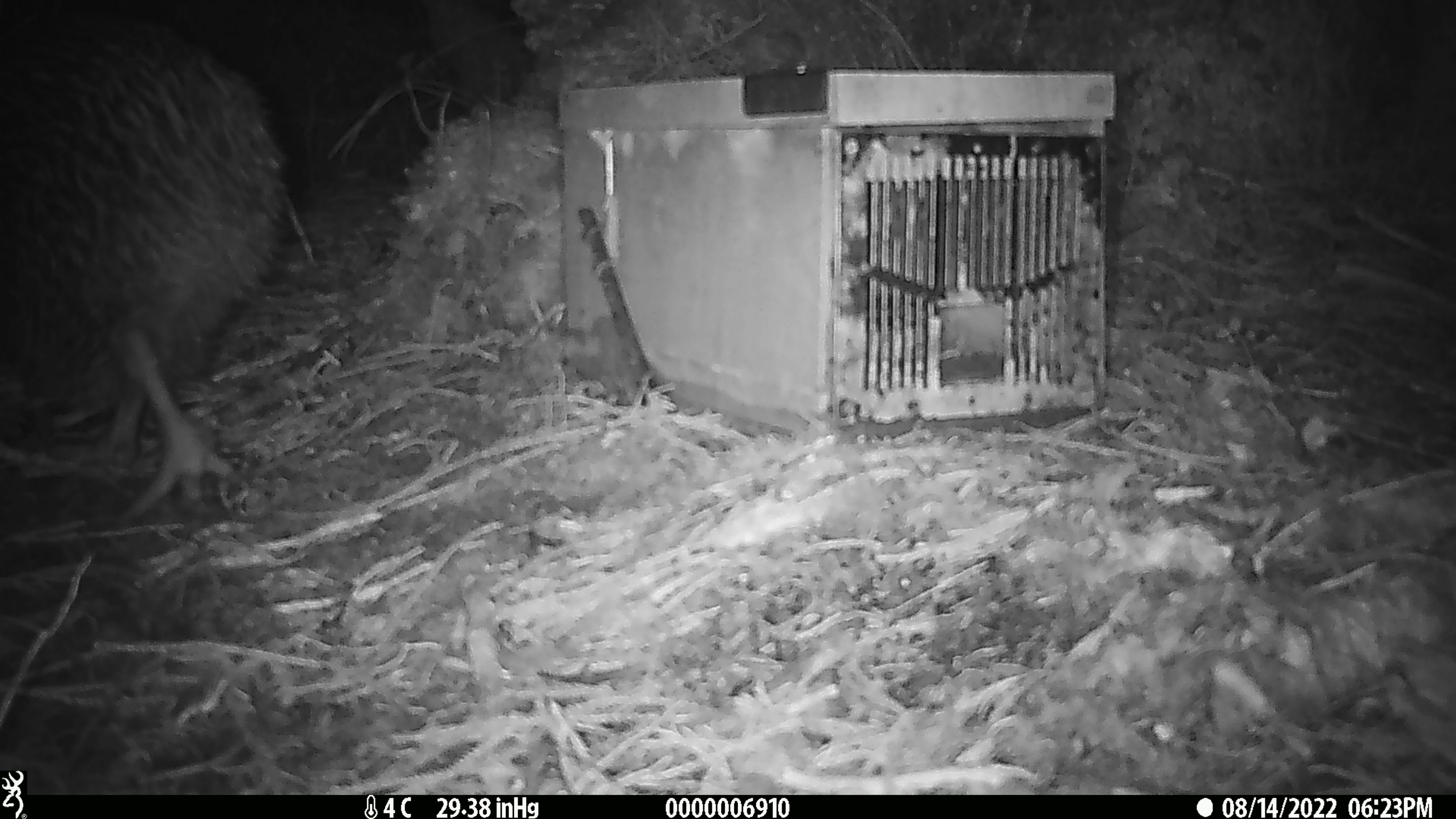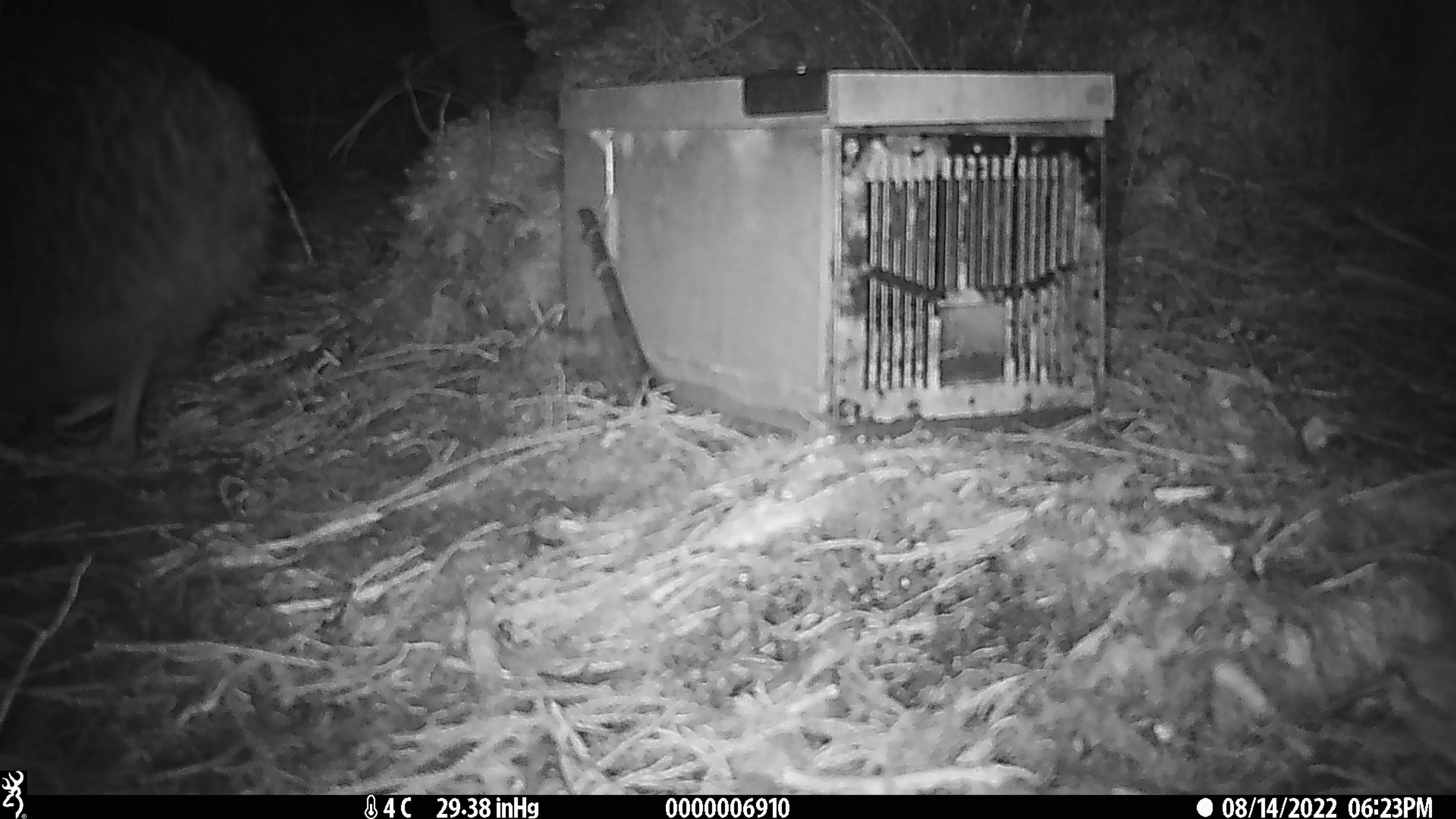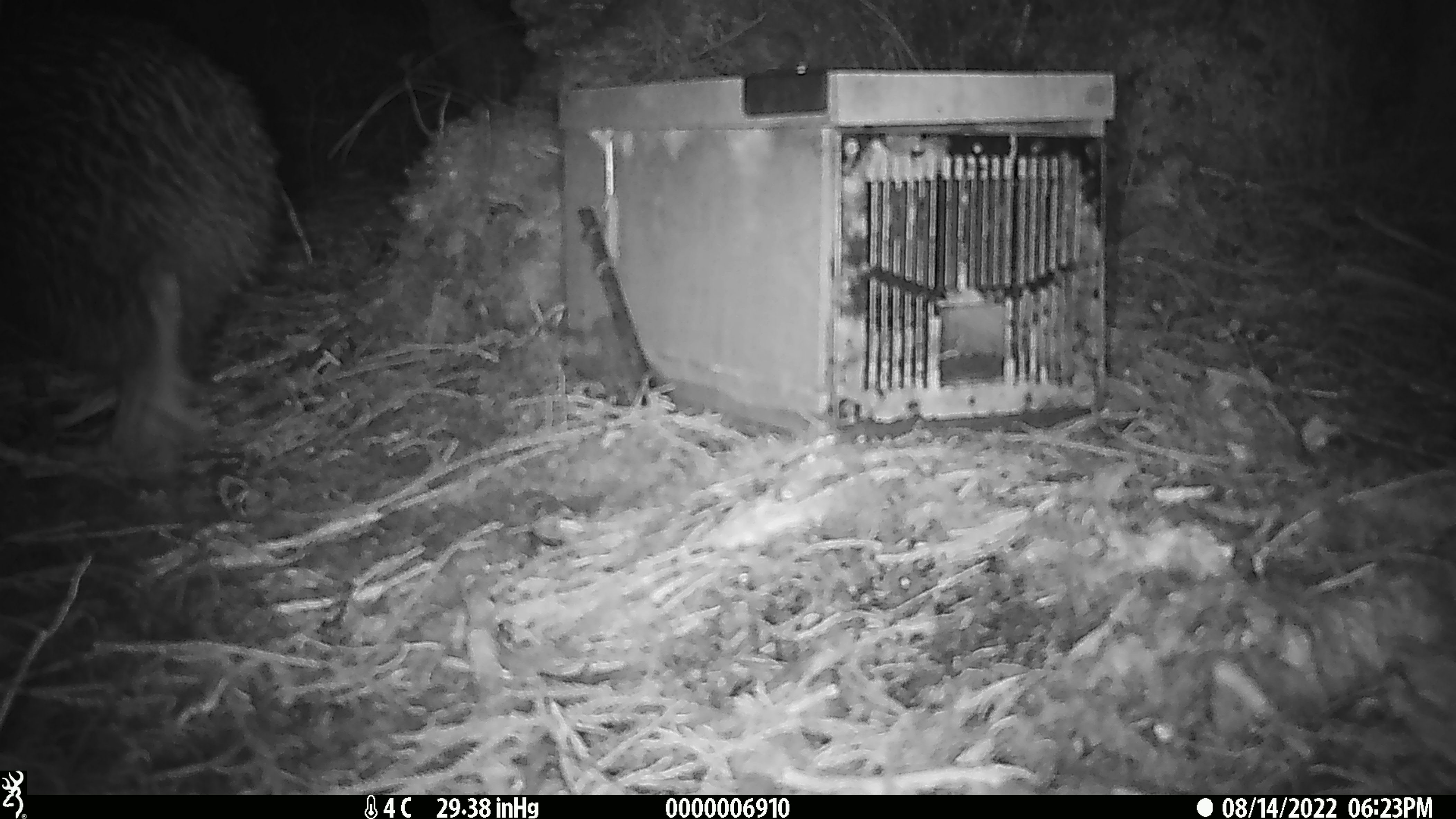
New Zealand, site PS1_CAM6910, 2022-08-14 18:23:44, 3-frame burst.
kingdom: Animalia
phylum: Chordata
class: Aves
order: Apterygiformes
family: Apterygidae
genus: Apteryx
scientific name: Apteryx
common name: kiwi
Kiwi (Apteryx).